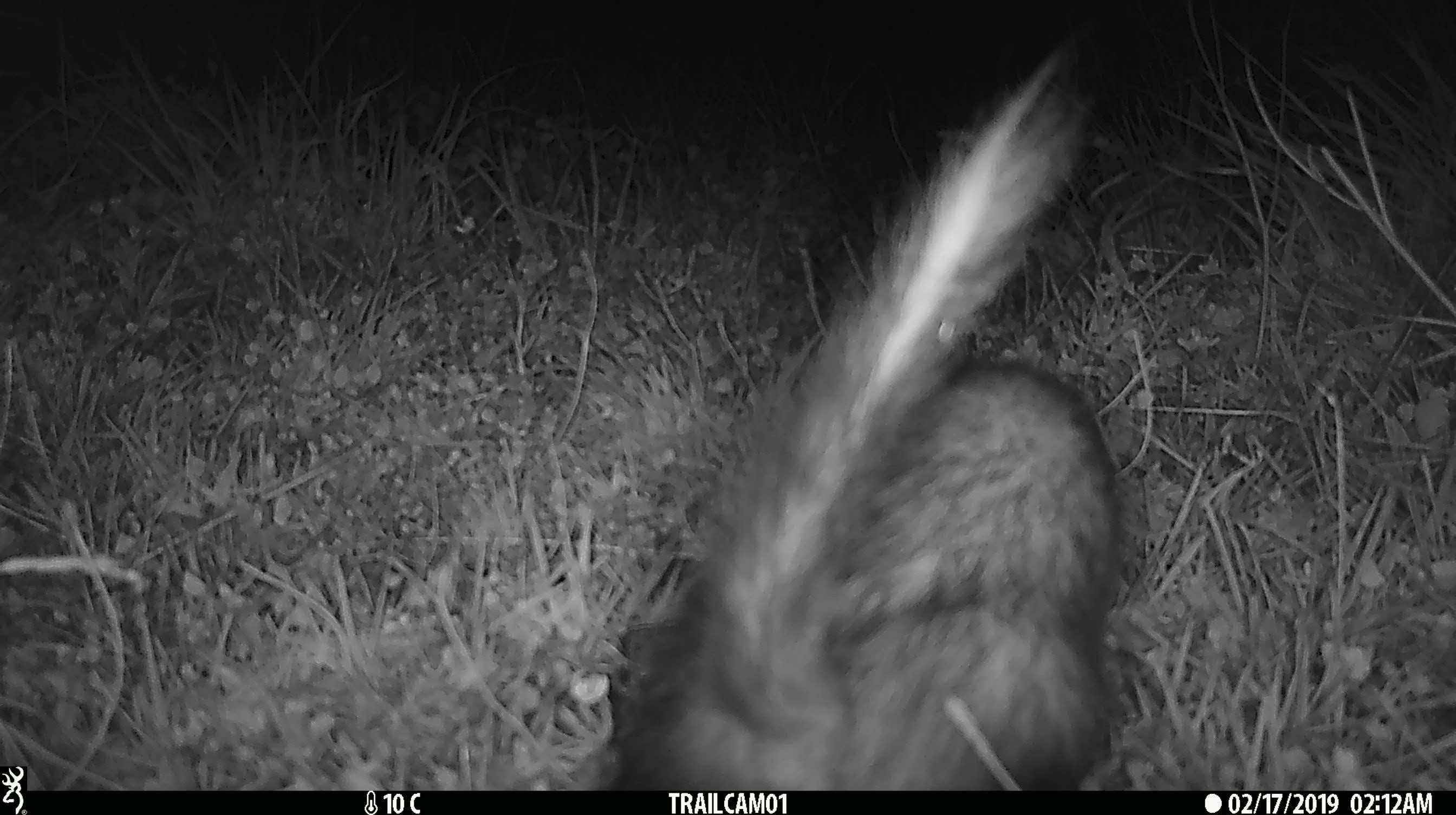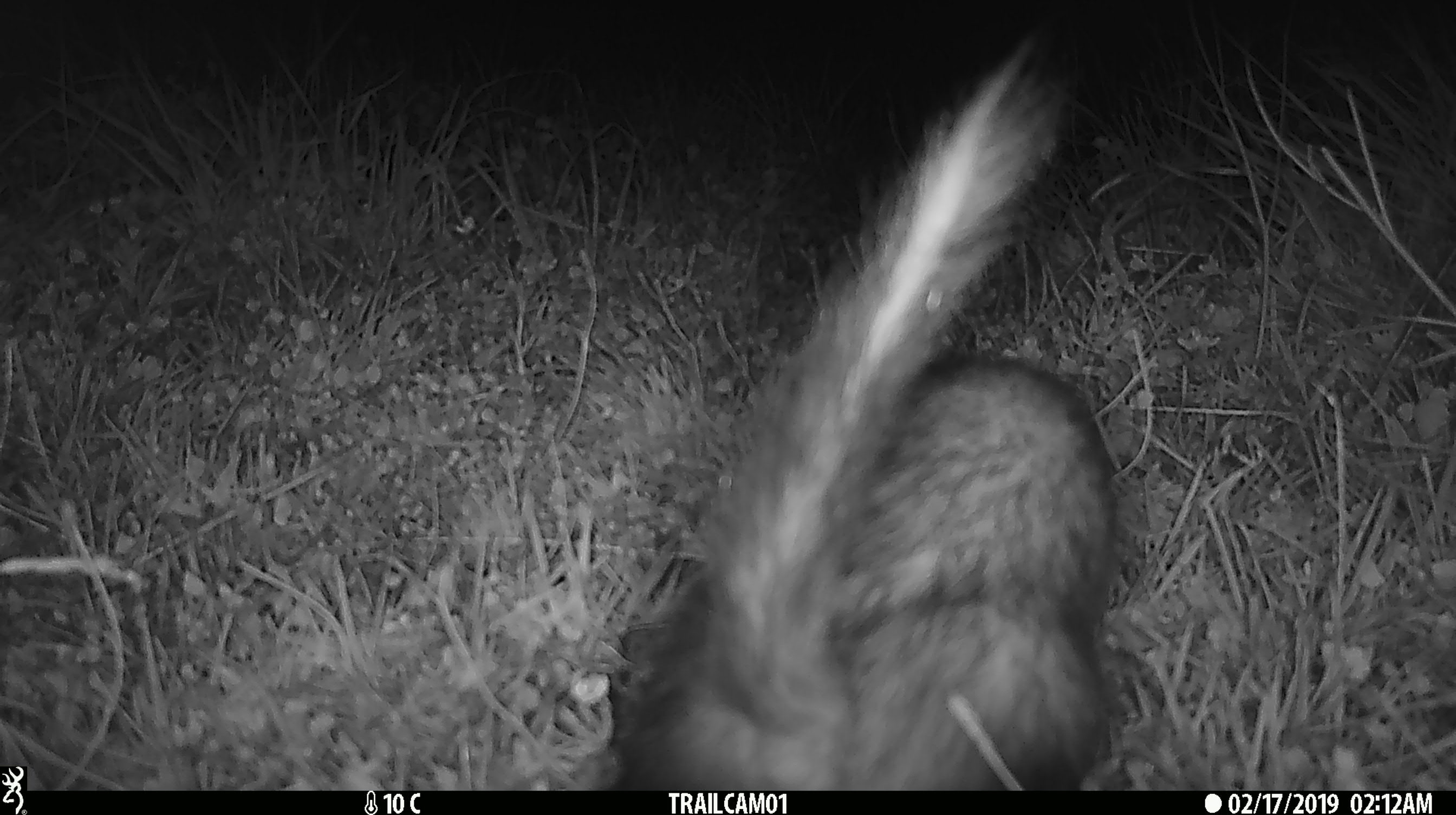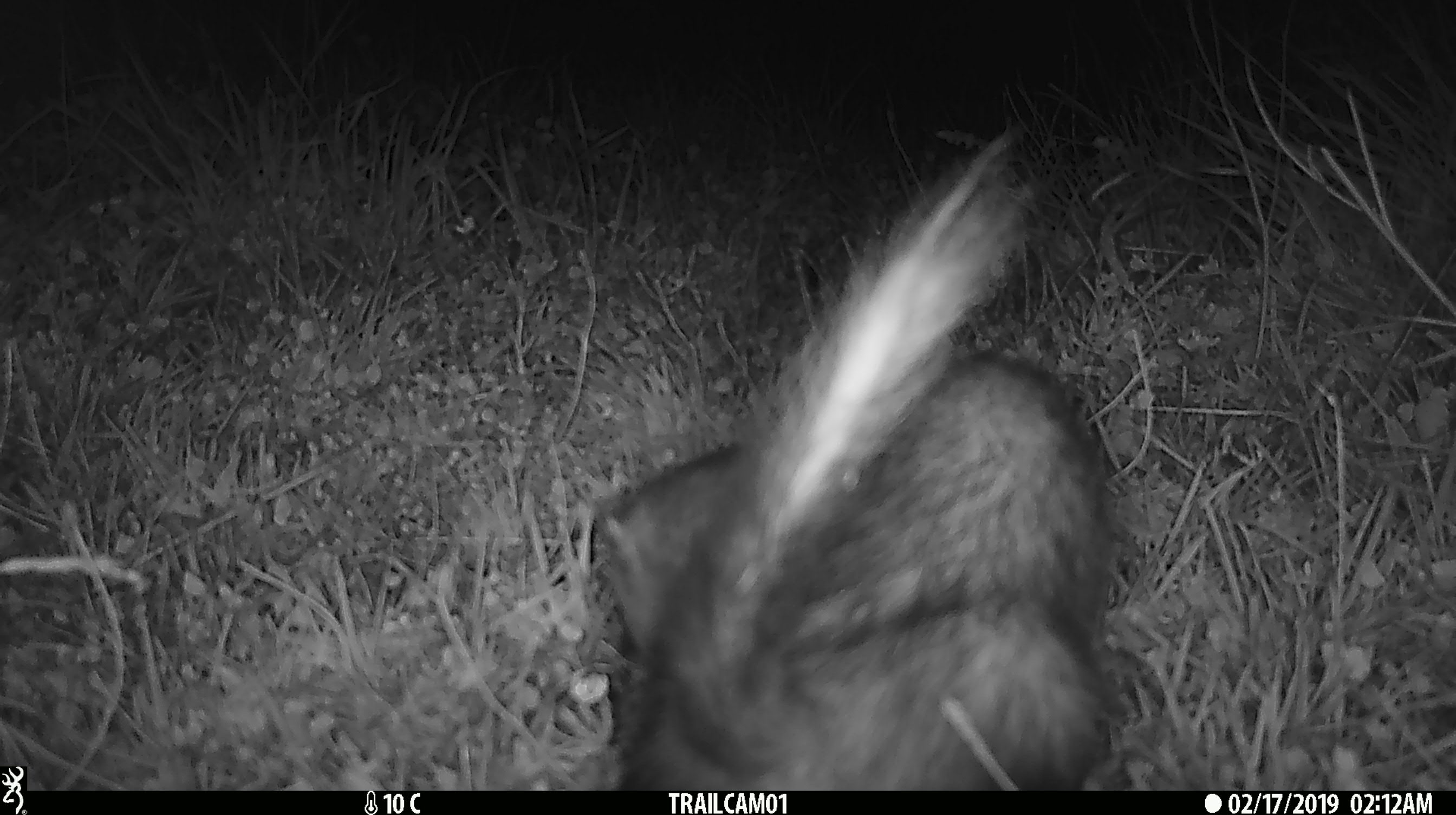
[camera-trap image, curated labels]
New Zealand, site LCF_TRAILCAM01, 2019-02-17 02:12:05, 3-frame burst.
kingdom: Animalia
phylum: Chordata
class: Mammalia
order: Carnivora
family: Mustelidae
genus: Mustela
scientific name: Mustela furo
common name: ferret